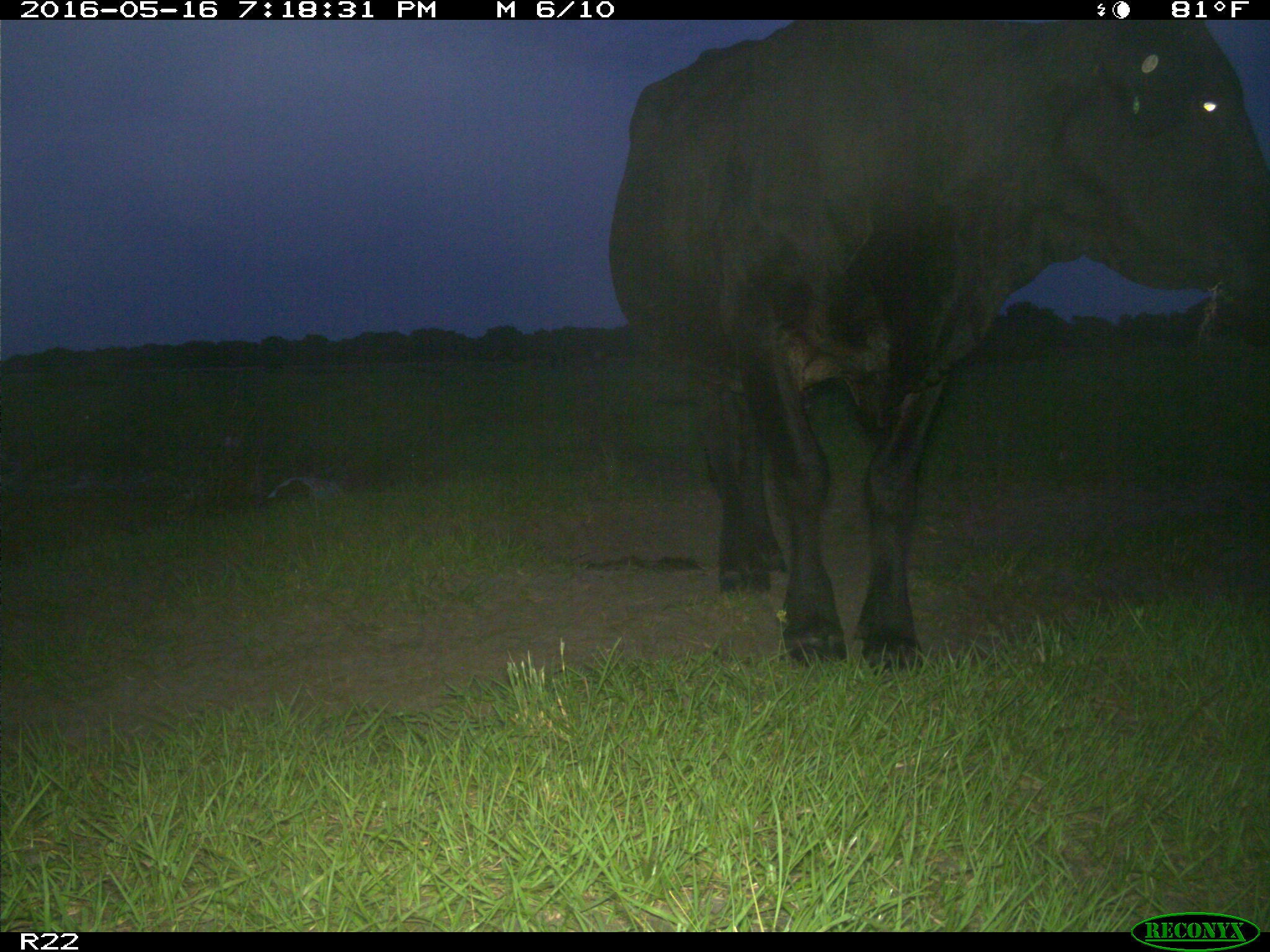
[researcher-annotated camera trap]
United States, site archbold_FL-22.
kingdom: Animalia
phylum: Chordata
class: Mammalia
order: Artiodactyla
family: Bovidae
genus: Bos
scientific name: Bos taurus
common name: domestic cow